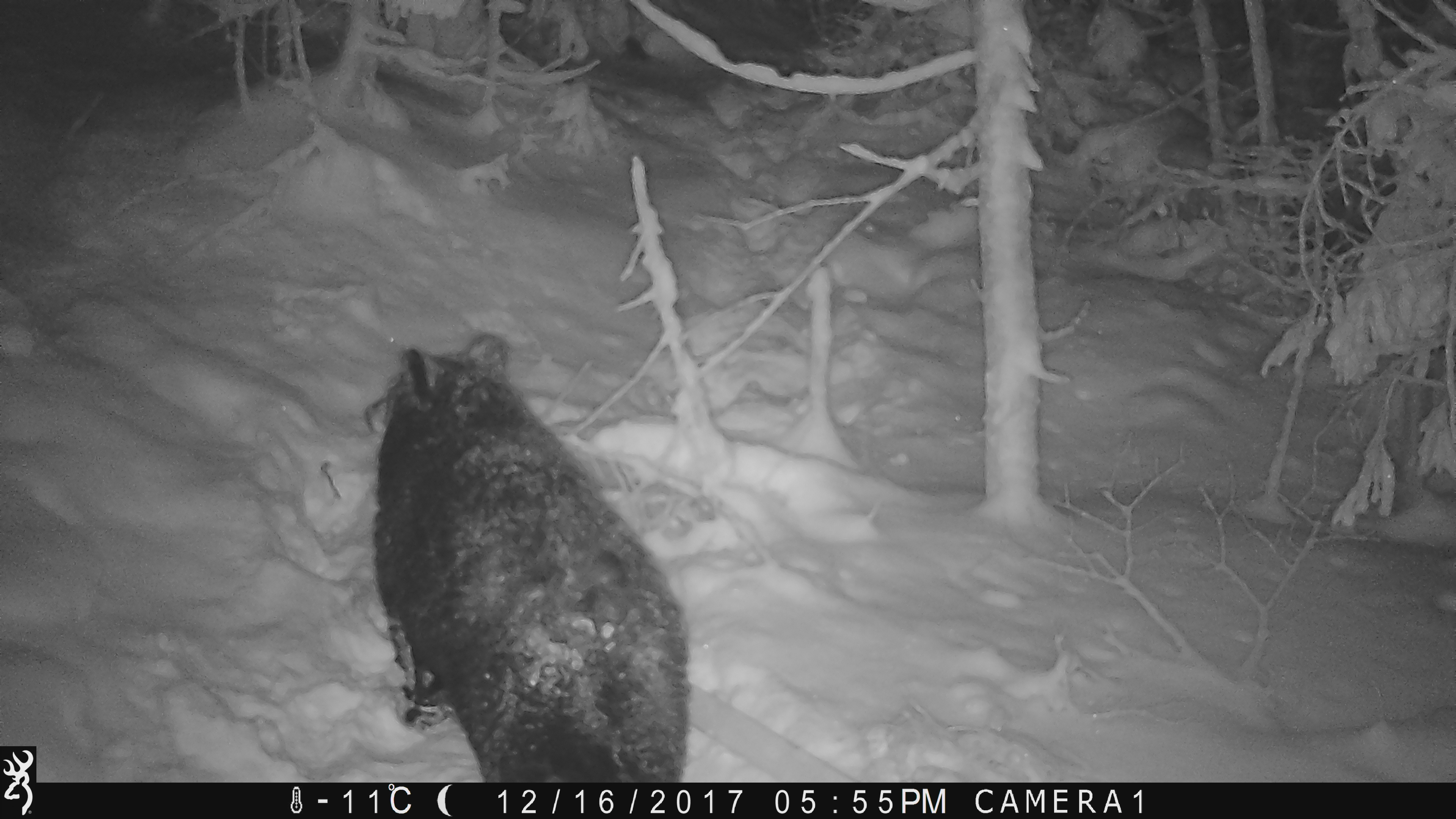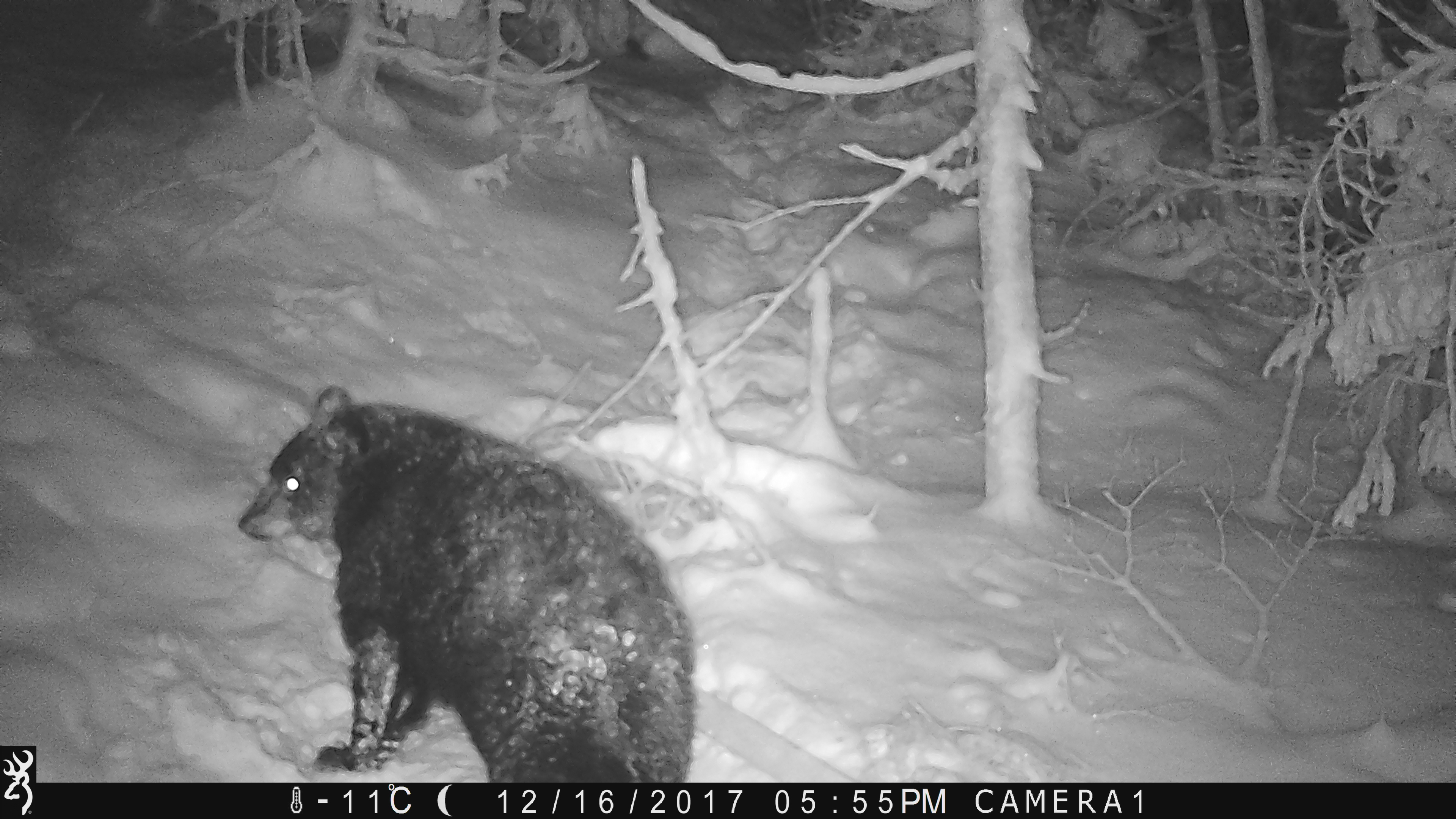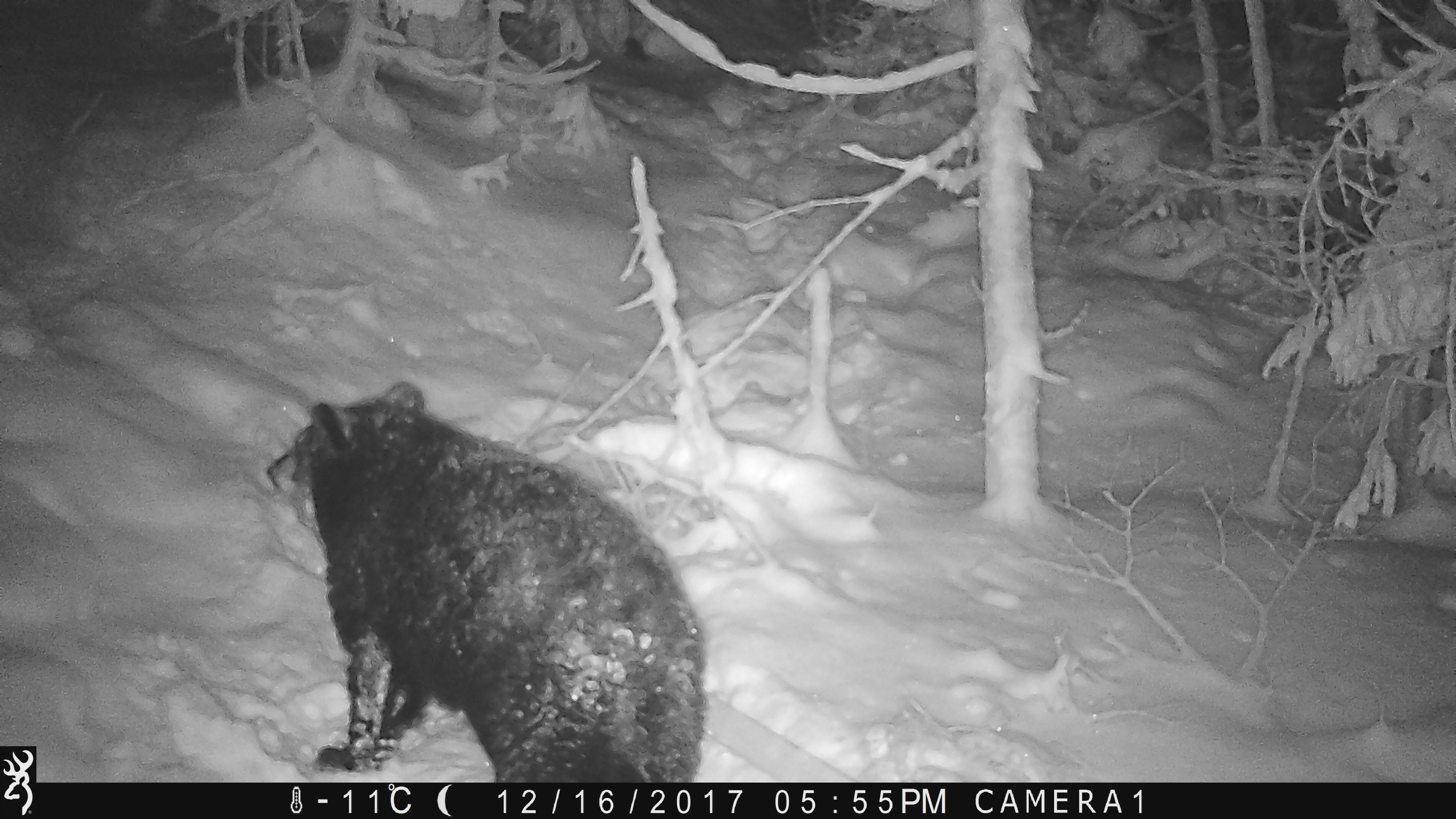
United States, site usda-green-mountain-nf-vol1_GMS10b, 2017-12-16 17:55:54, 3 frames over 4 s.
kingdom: Animalia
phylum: Chordata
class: Mammalia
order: Carnivora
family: Ursidae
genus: Ursus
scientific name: Ursus americanus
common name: black bear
Black bear (Ursus americanus).